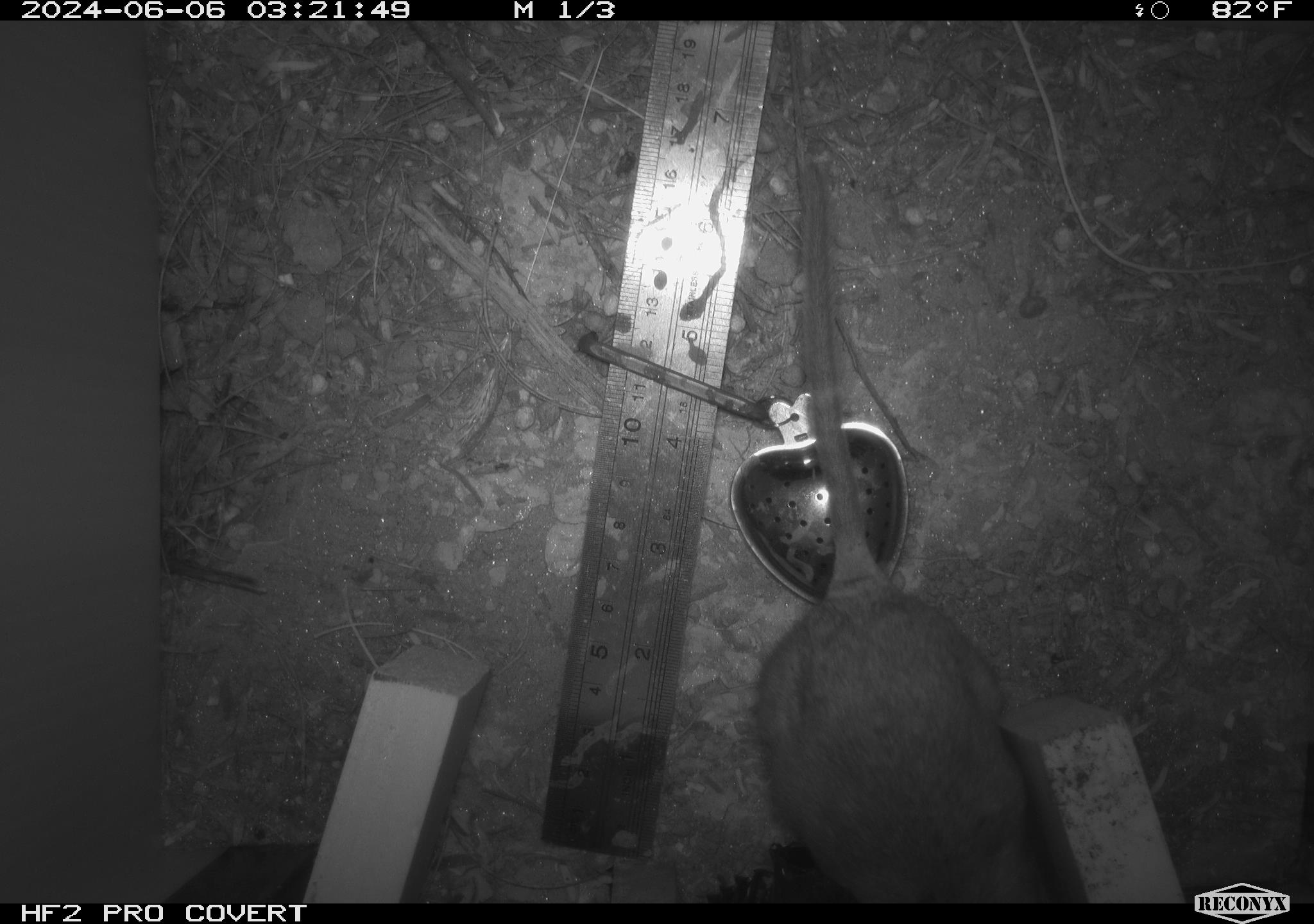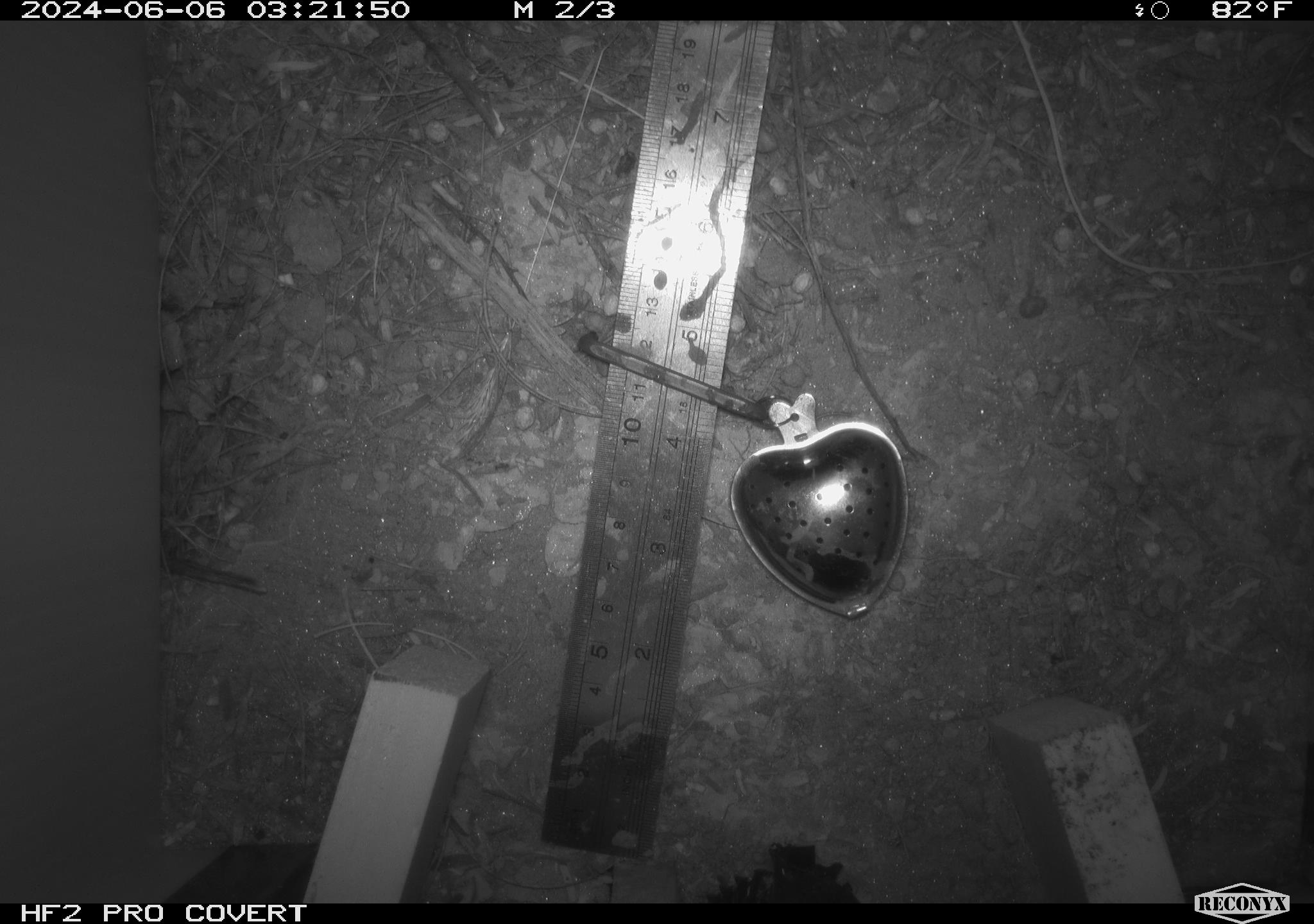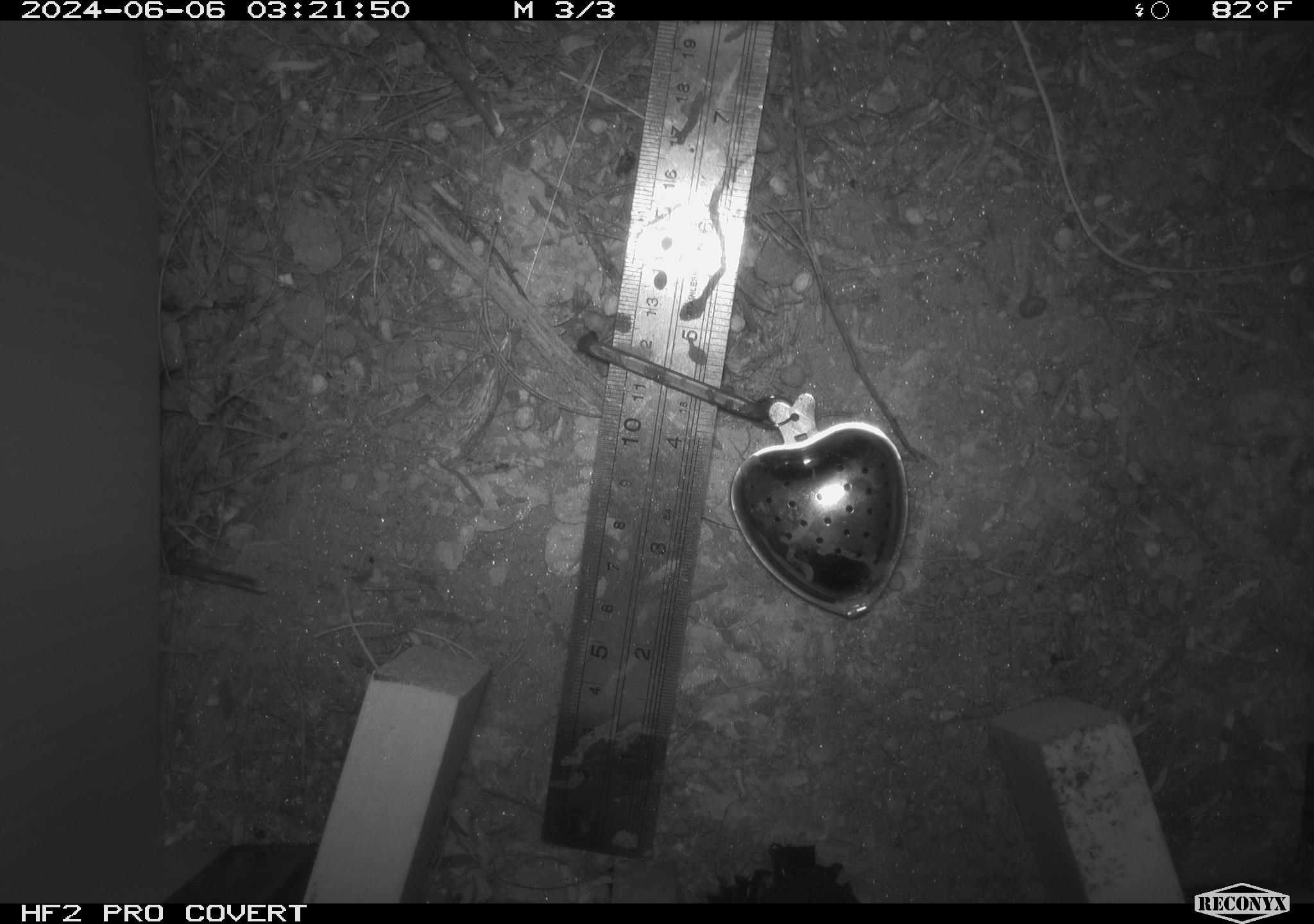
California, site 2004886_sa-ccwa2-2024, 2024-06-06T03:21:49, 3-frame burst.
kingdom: Animalia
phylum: Chordata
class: Mammalia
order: Rodentia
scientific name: Rodentia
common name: woodrat or rat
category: woodrat or rat species